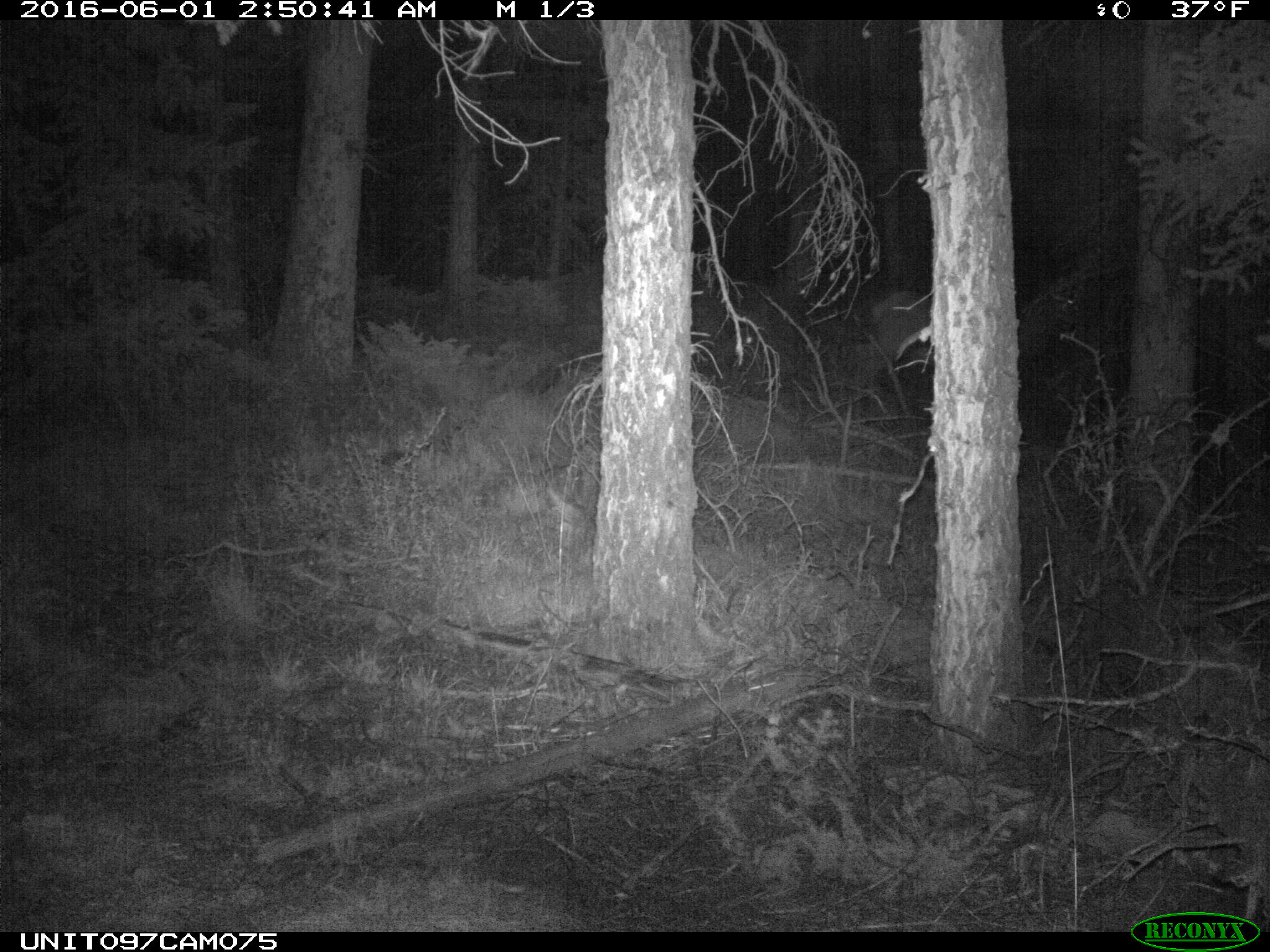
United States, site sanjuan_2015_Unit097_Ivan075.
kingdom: Animalia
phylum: Chordata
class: Mammalia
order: Artiodactyla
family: Cervidae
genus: Odocoileus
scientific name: Odocoileus hemionus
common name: mule deer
Odocoileus hemionus (mule deer).